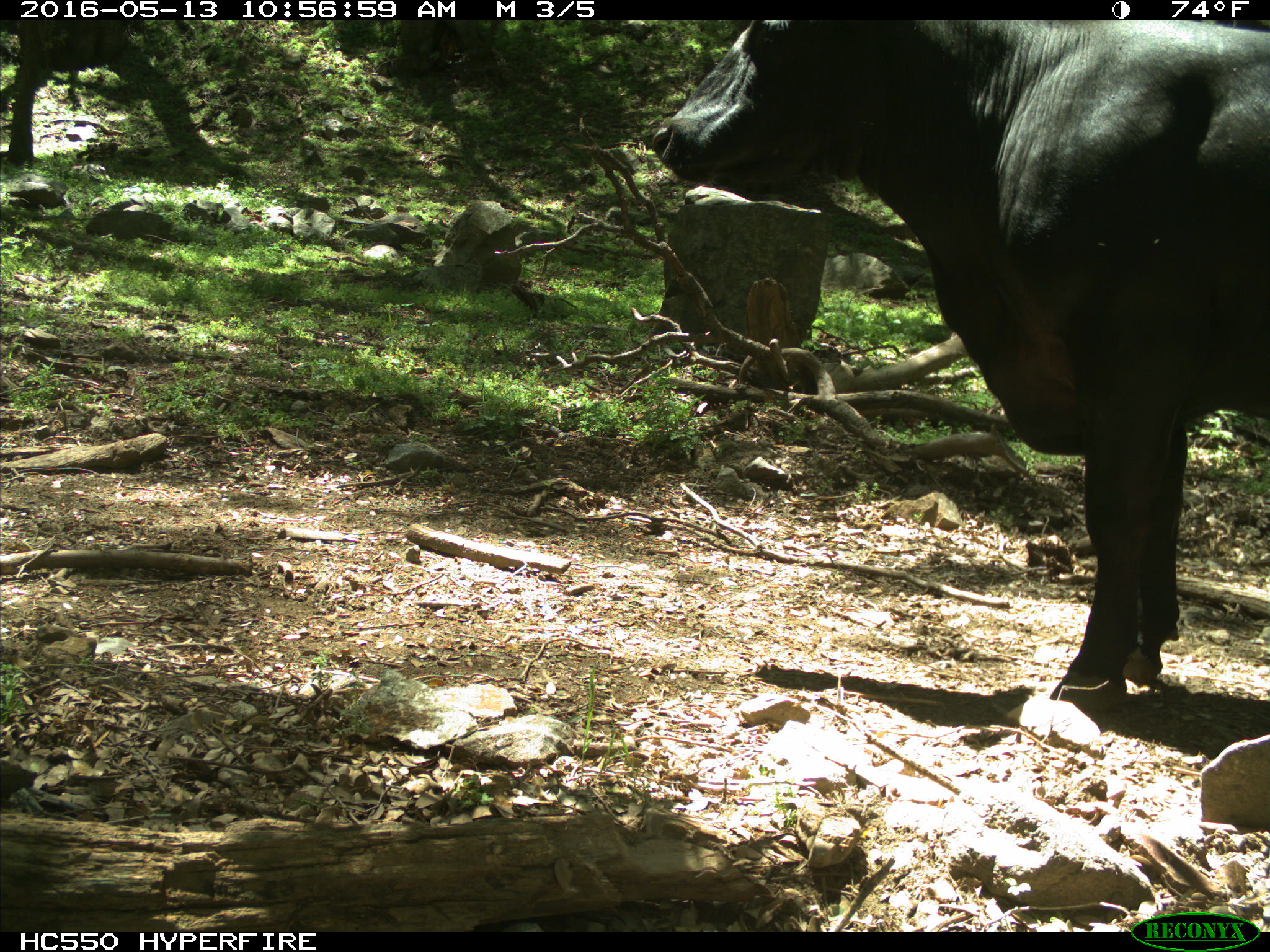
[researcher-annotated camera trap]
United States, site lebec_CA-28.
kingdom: Animalia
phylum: Chordata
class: Mammalia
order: Artiodactyla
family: Bovidae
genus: Bos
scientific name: Bos taurus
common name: domestic cow